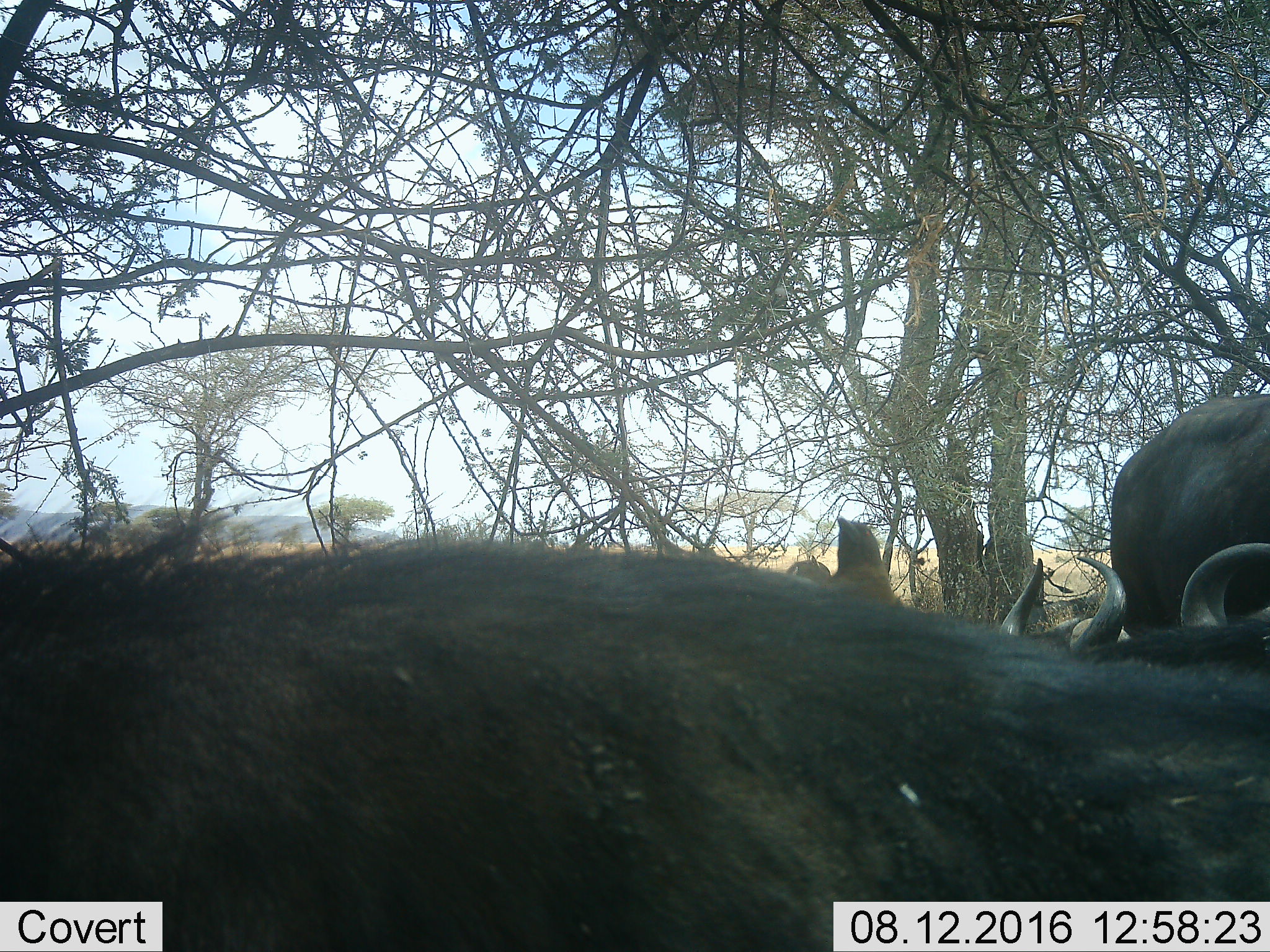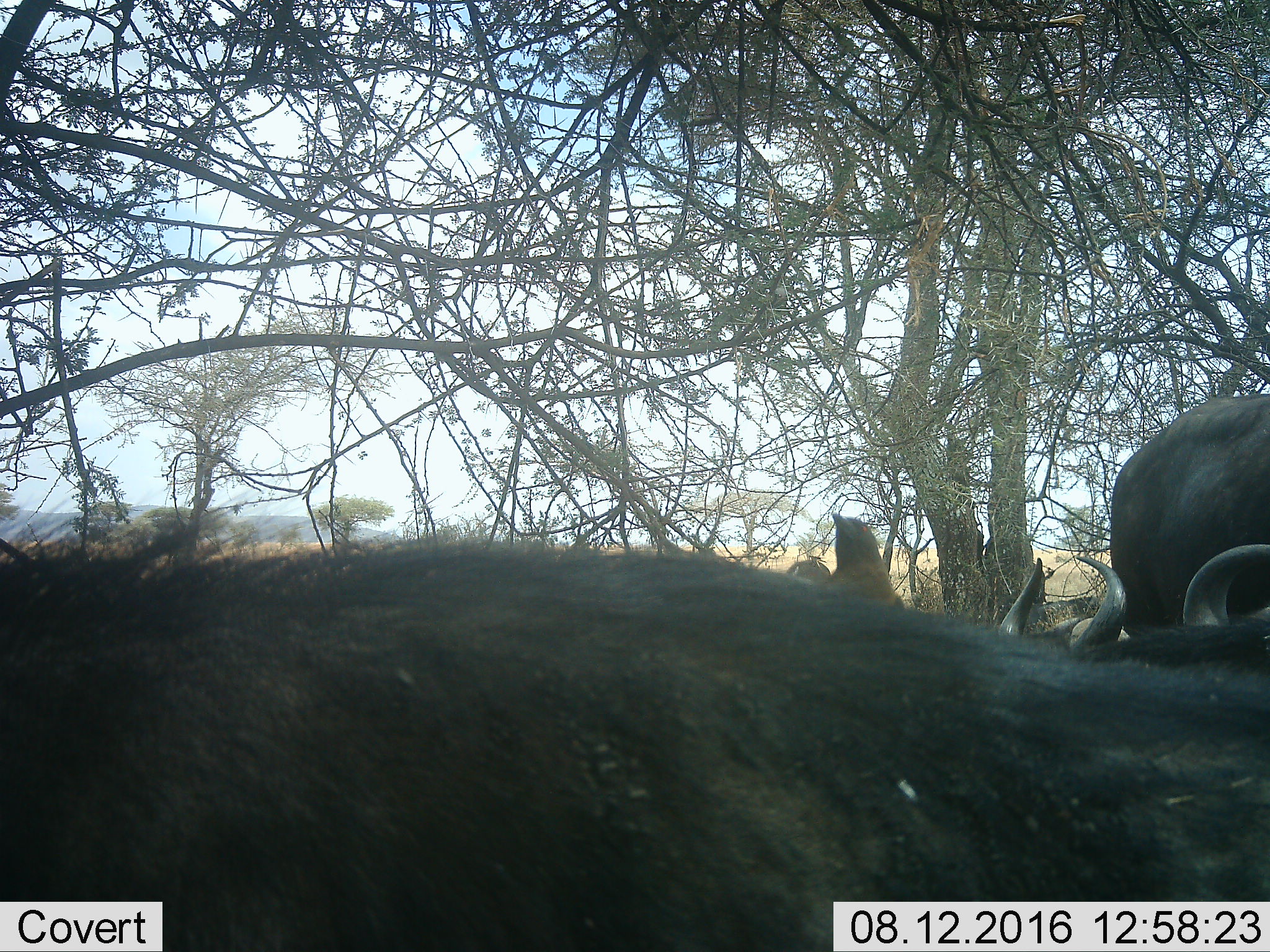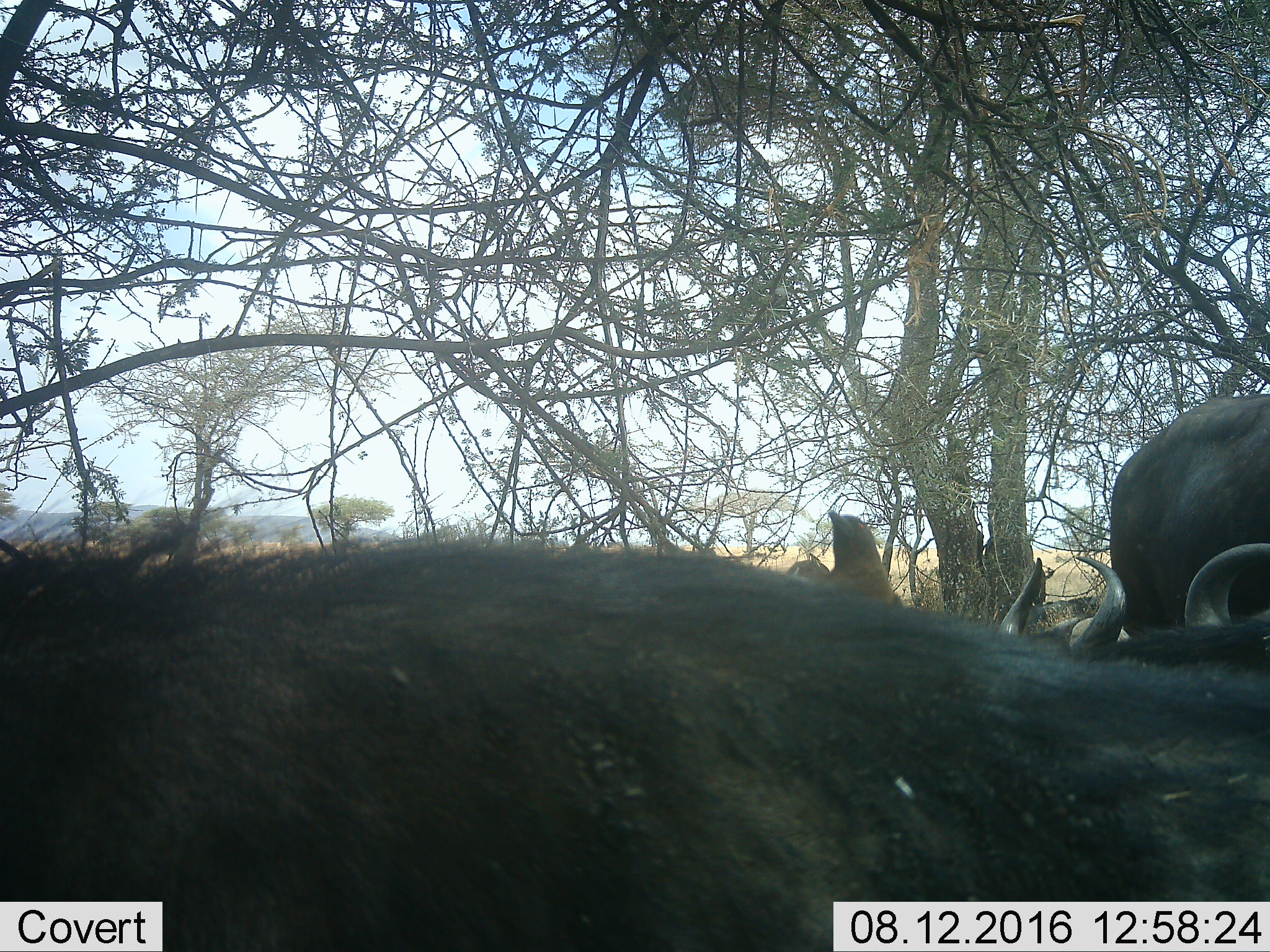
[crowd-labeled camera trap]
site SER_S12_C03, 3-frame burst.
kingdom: Animalia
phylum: Chordata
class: Mammalia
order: Artiodactyla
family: Bovidae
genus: Syncerus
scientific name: Syncerus caffer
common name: african buffalo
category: buffalo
Buffalo (african buffalo) (Syncerus caffer), count 4. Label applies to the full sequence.